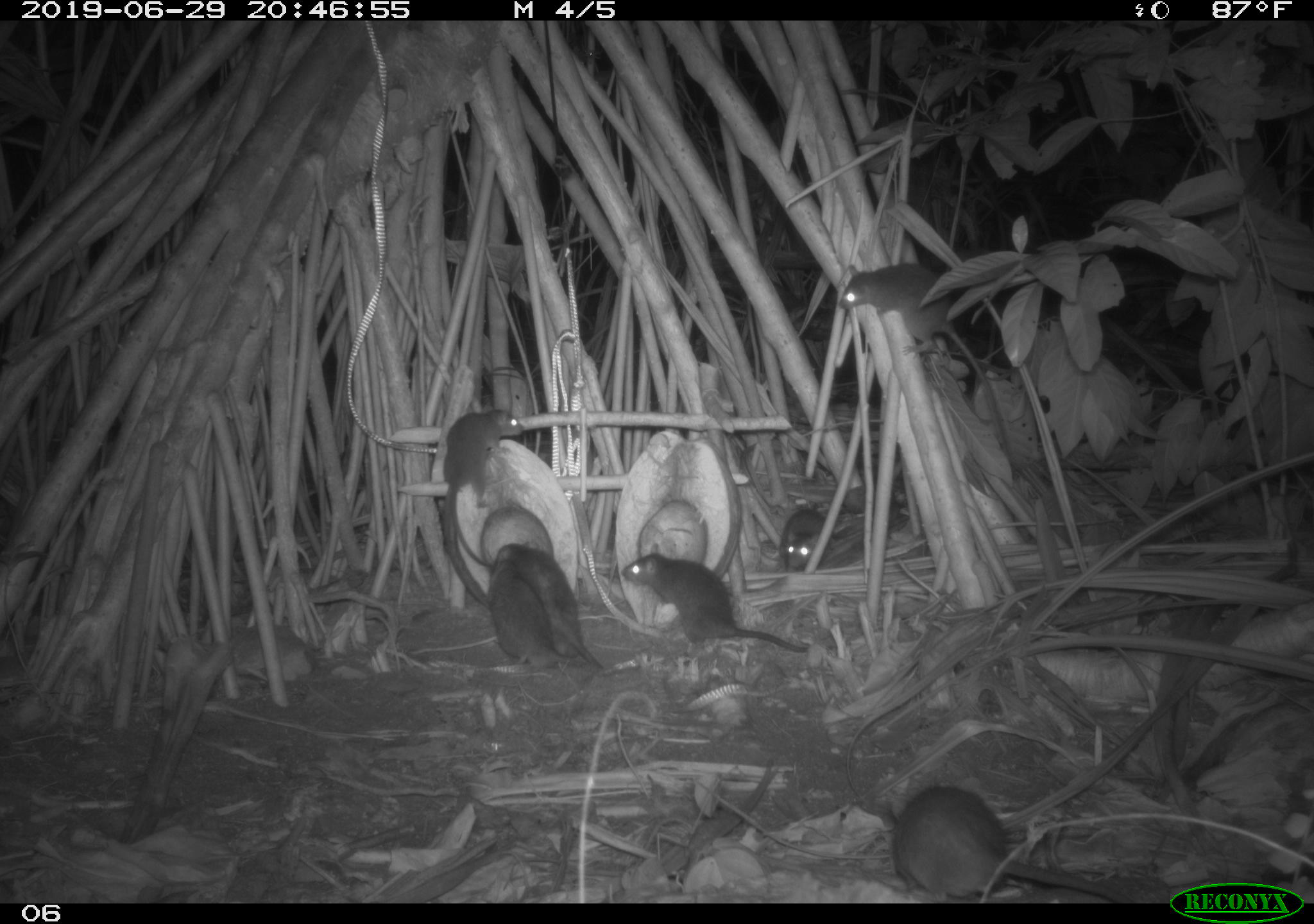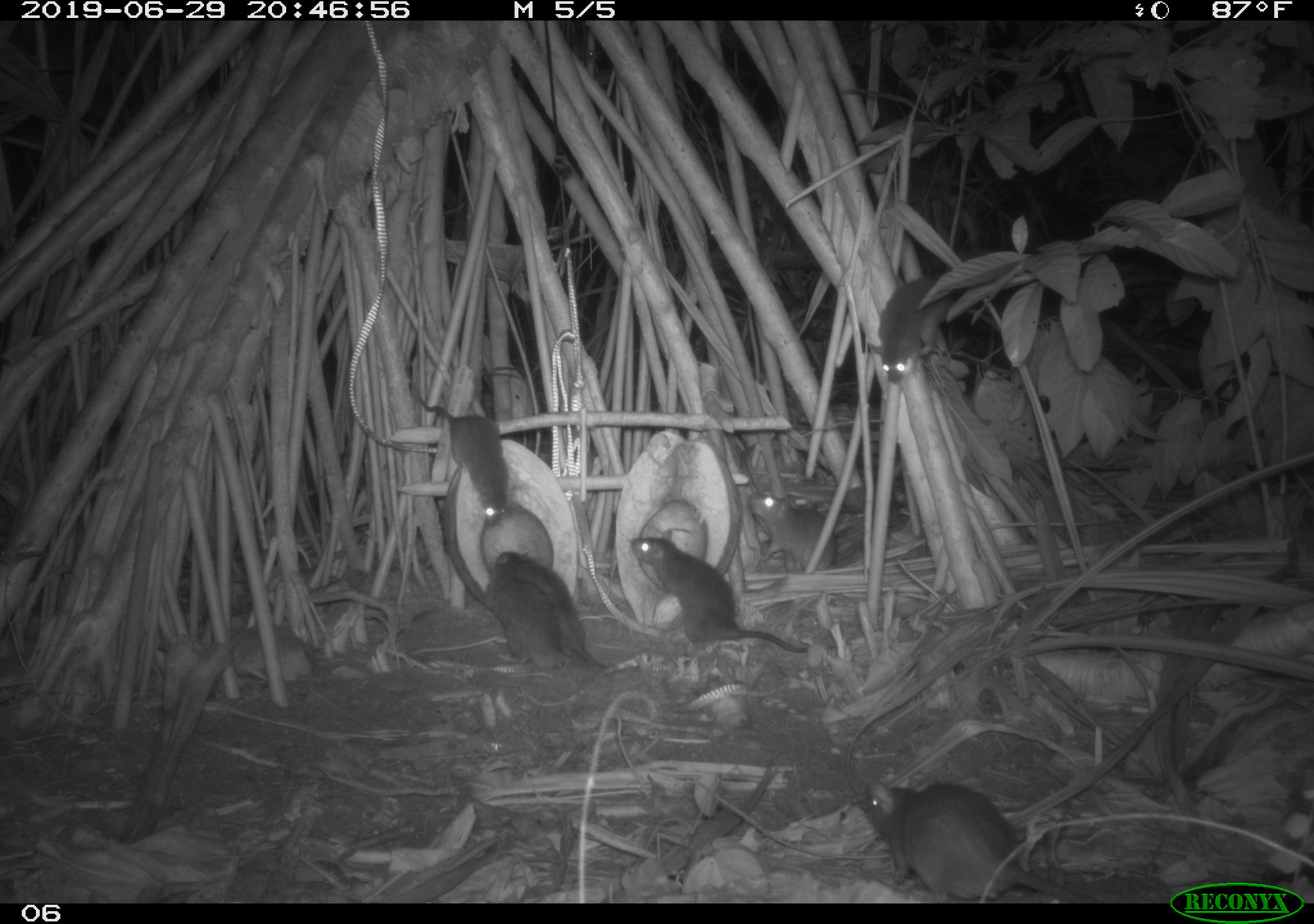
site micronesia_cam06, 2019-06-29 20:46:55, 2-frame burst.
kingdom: Animalia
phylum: Chordata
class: Mammalia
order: Rodentia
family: Muridae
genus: Rattus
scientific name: Rattus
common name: rat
Rat (Rattus).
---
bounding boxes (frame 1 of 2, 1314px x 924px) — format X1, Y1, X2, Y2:
rat: 835, 259, 1013, 450; 889, 781, 1134, 905; 620, 550, 810, 663; 501, 531, 600, 670; 430, 403, 529, 527; 486, 567, 553, 667; 774, 502, 836, 577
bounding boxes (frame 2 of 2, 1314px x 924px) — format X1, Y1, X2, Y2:
rat: 864, 775, 1131, 905; 626, 502, 813, 664; 491, 546, 616, 672; 415, 394, 514, 526; 482, 571, 583, 674; 878, 260, 959, 386; 749, 491, 841, 585